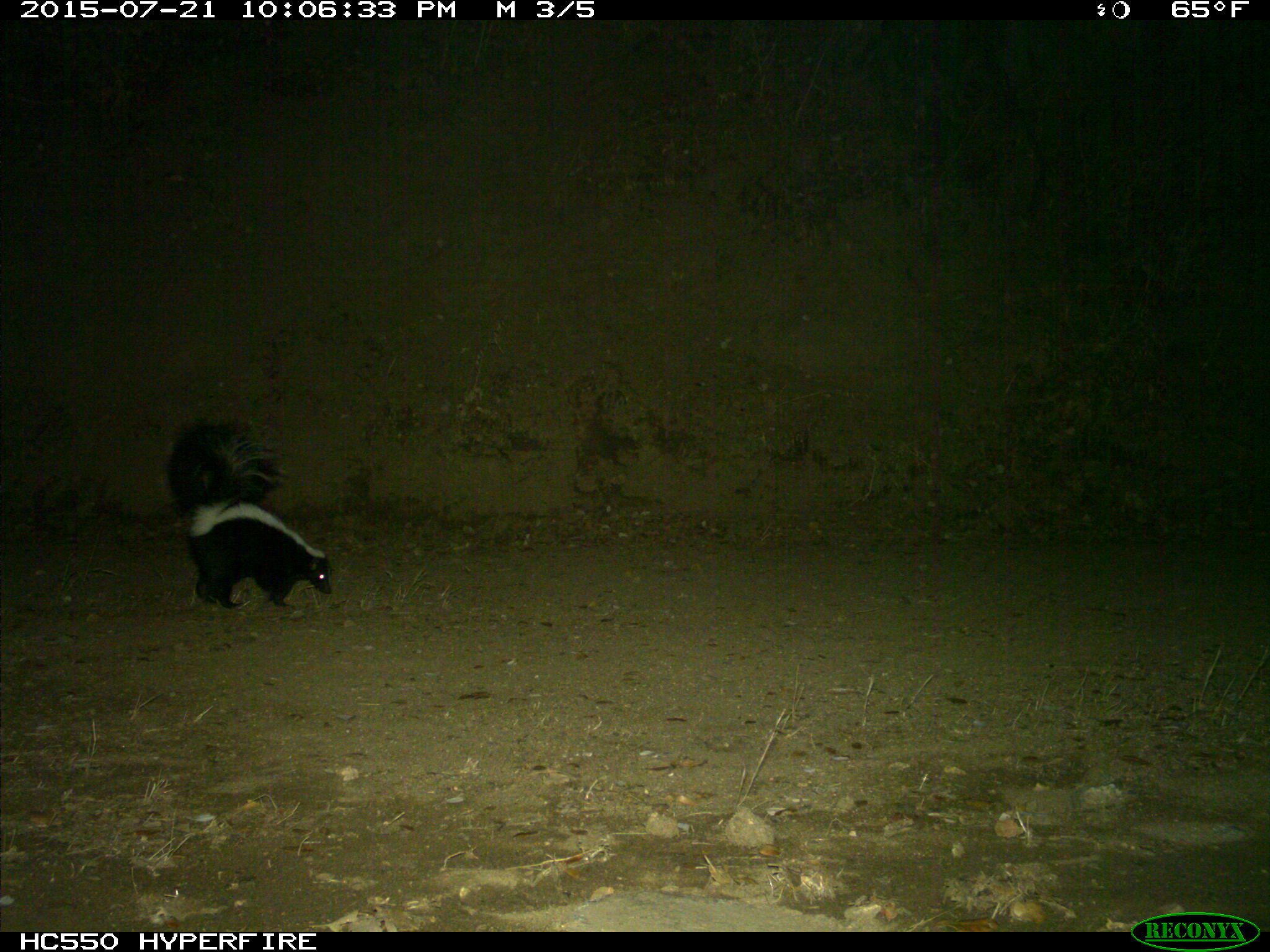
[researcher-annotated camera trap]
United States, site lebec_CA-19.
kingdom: Animalia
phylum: Chordata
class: Mammalia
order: Carnivora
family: Mephitidae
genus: Mephitis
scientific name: Mephitis mephitis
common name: striped skunk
Mephitis mephitis (striped skunk).